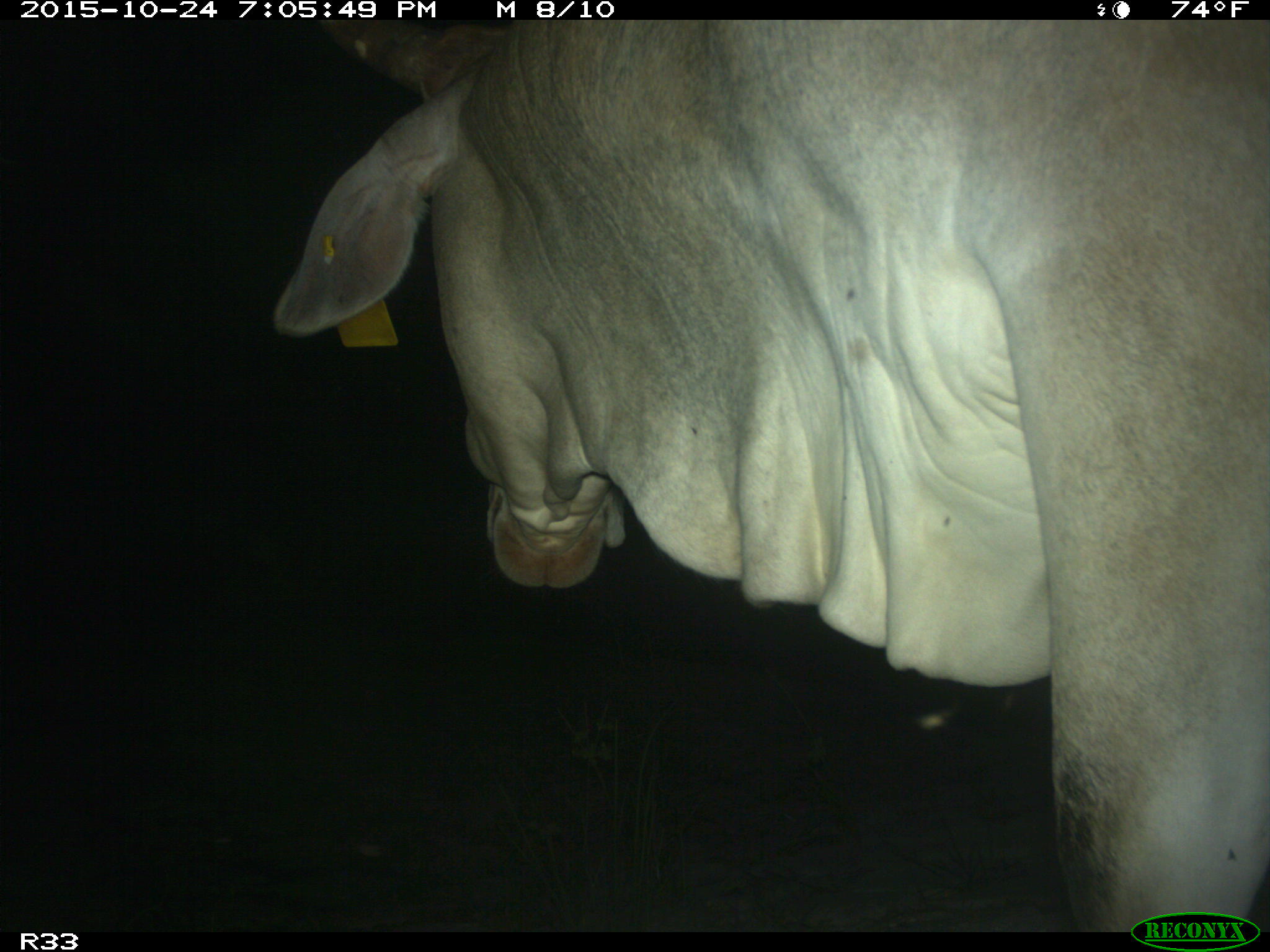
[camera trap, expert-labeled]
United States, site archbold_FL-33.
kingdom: Animalia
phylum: Chordata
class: Mammalia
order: Artiodactyla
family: Bovidae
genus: Bos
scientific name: Bos taurus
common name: domestic cow